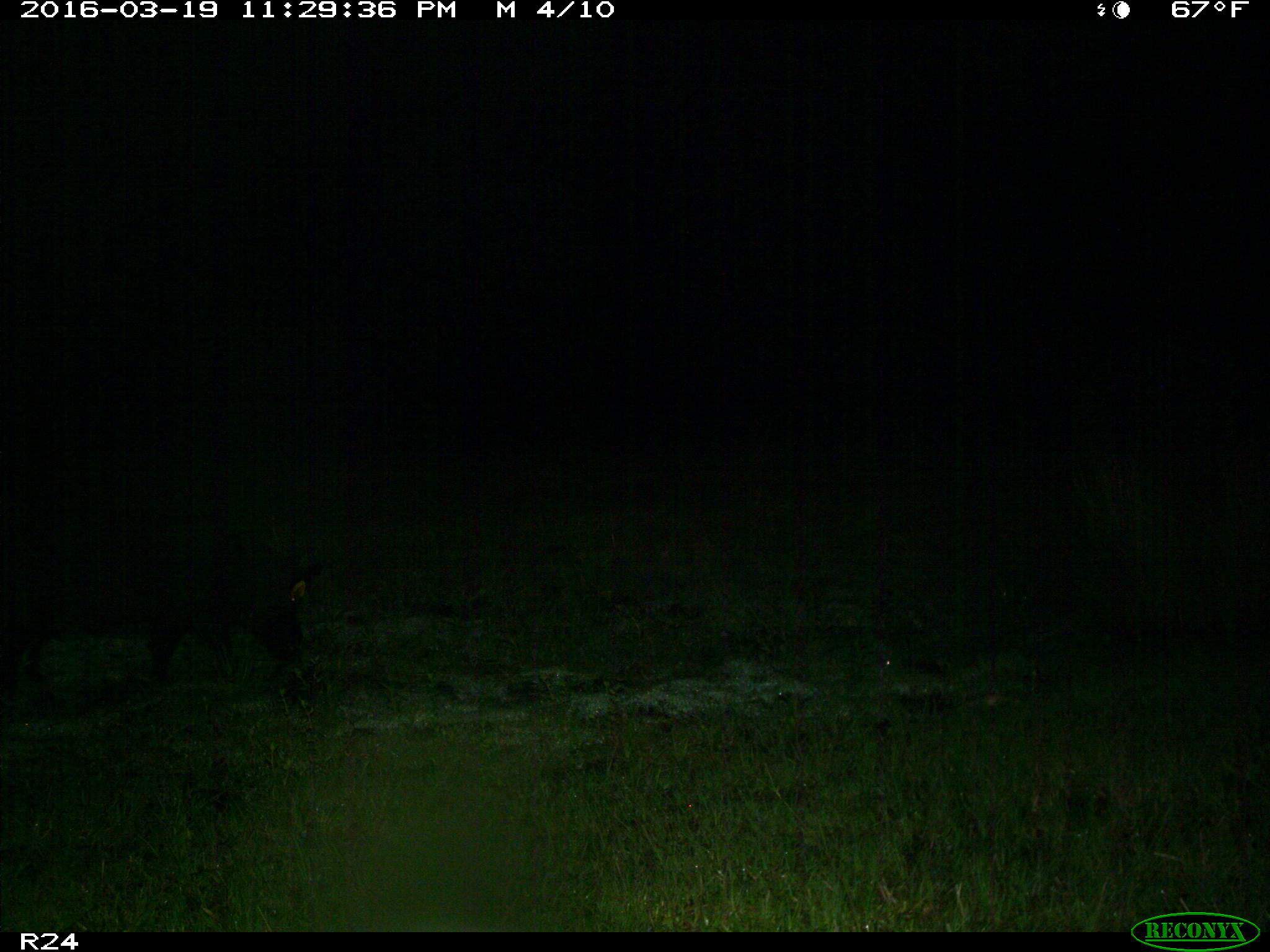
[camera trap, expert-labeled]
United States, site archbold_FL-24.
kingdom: Animalia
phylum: Chordata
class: Mammalia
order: Artiodactyla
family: Suidae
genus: Sus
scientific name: Sus scrofa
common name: wild boar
Sus scrofa (wild boar).